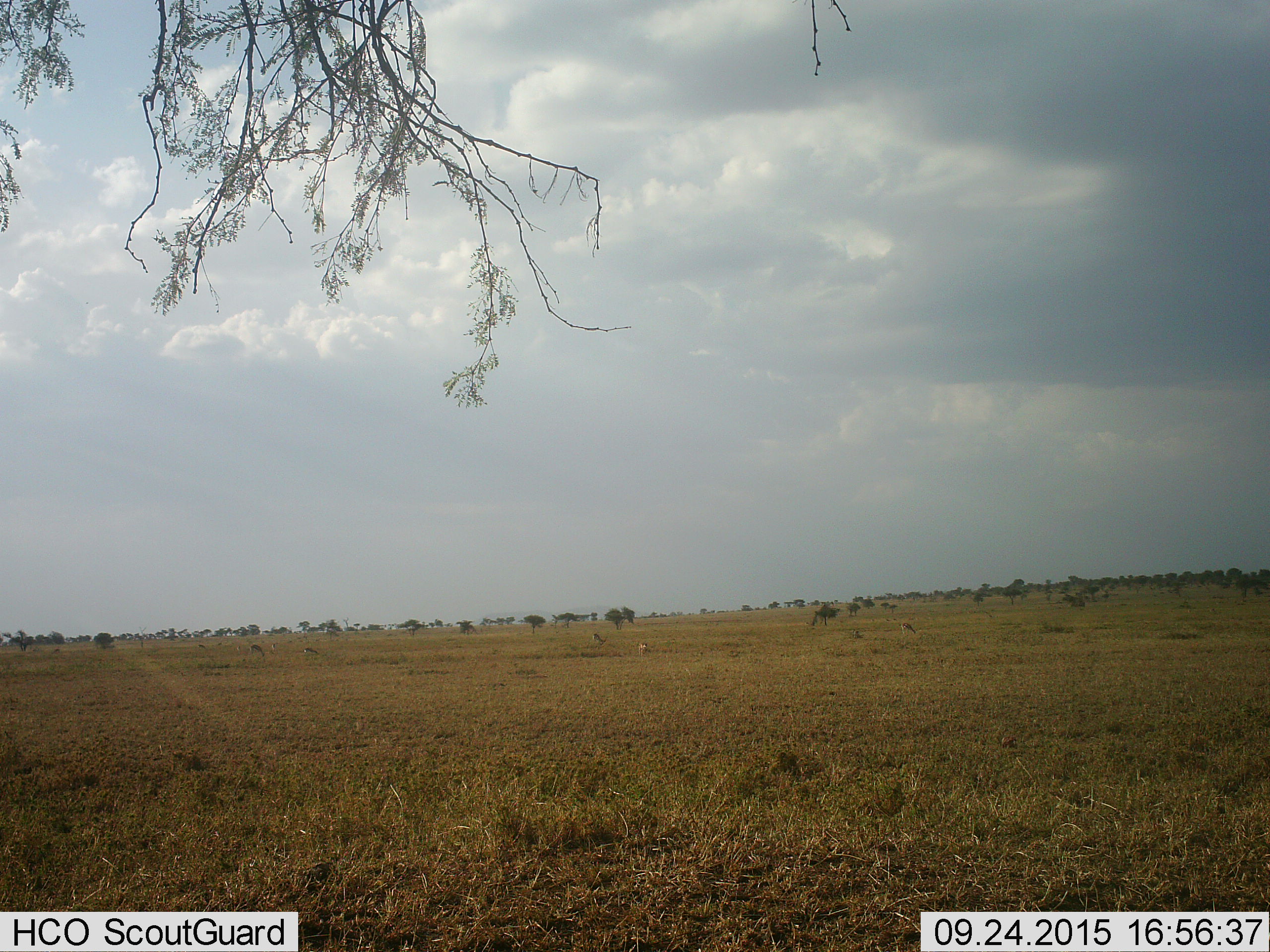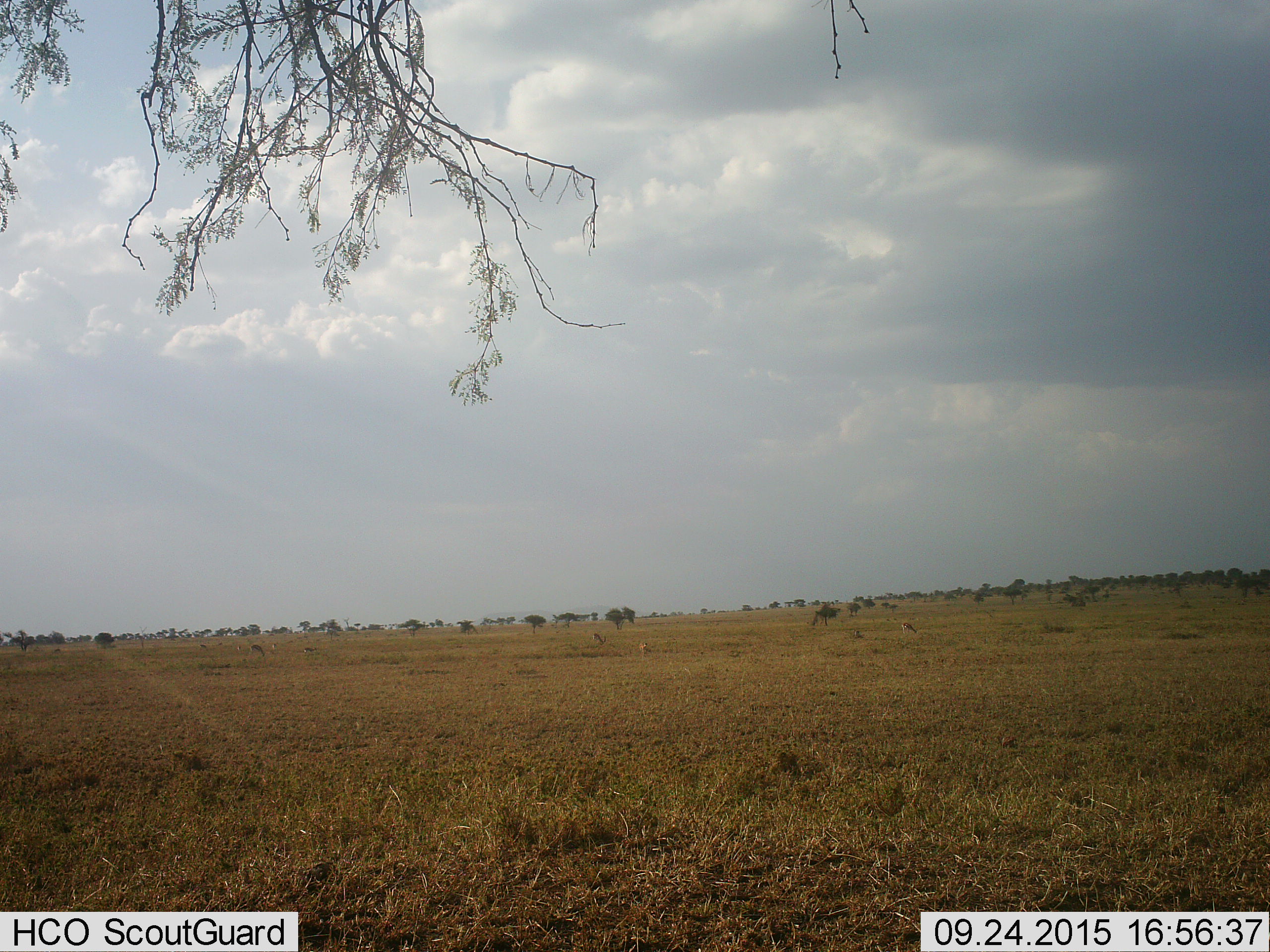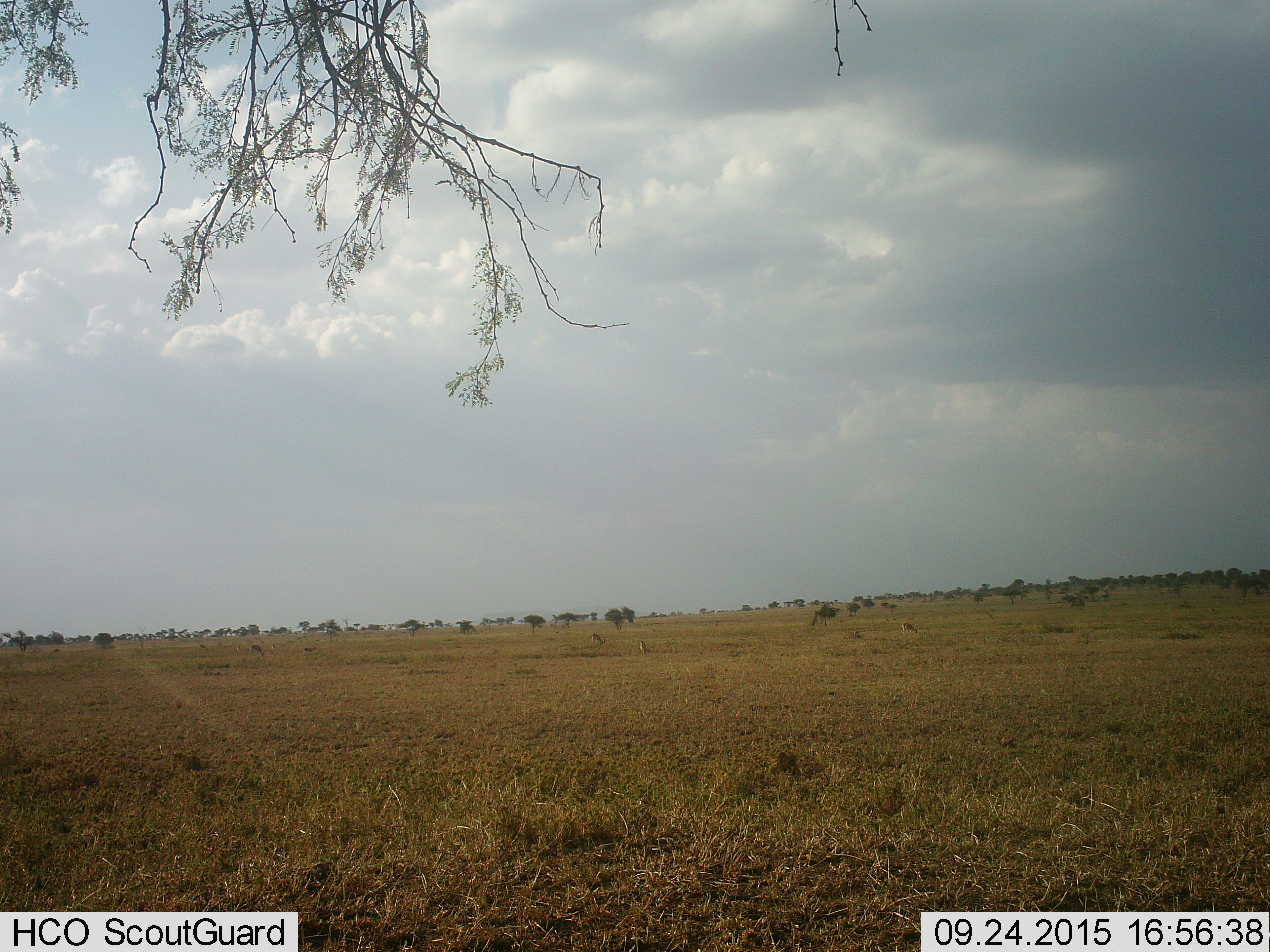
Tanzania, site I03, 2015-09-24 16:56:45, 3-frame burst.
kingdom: Animalia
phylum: Chordata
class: Mammalia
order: Artiodactyla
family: Bovidae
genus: Eudorcas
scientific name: Eudorcas thomsonii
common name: thomson's gazelle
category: gazellethomsons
Gazellethomsons (thomson's gazelle) (Eudorcas thomsonii), count 11-50. Behavior (volunteer vote fractions): standing 33%, resting 33%, moving 0%, interacting 0%. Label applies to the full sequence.